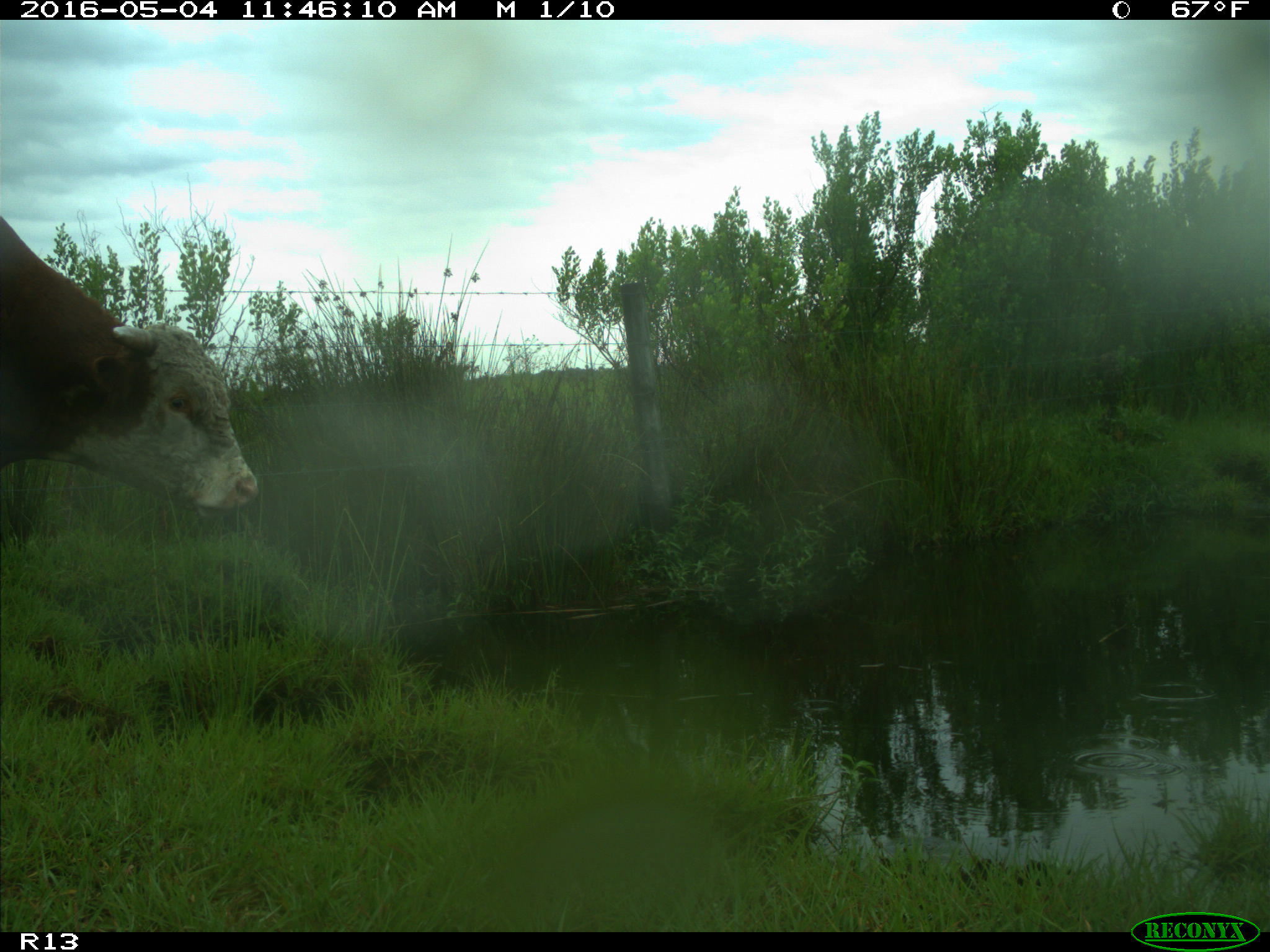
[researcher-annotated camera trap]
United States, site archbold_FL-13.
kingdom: Animalia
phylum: Chordata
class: Mammalia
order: Artiodactyla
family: Bovidae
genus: Bos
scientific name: Bos taurus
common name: domestic cow